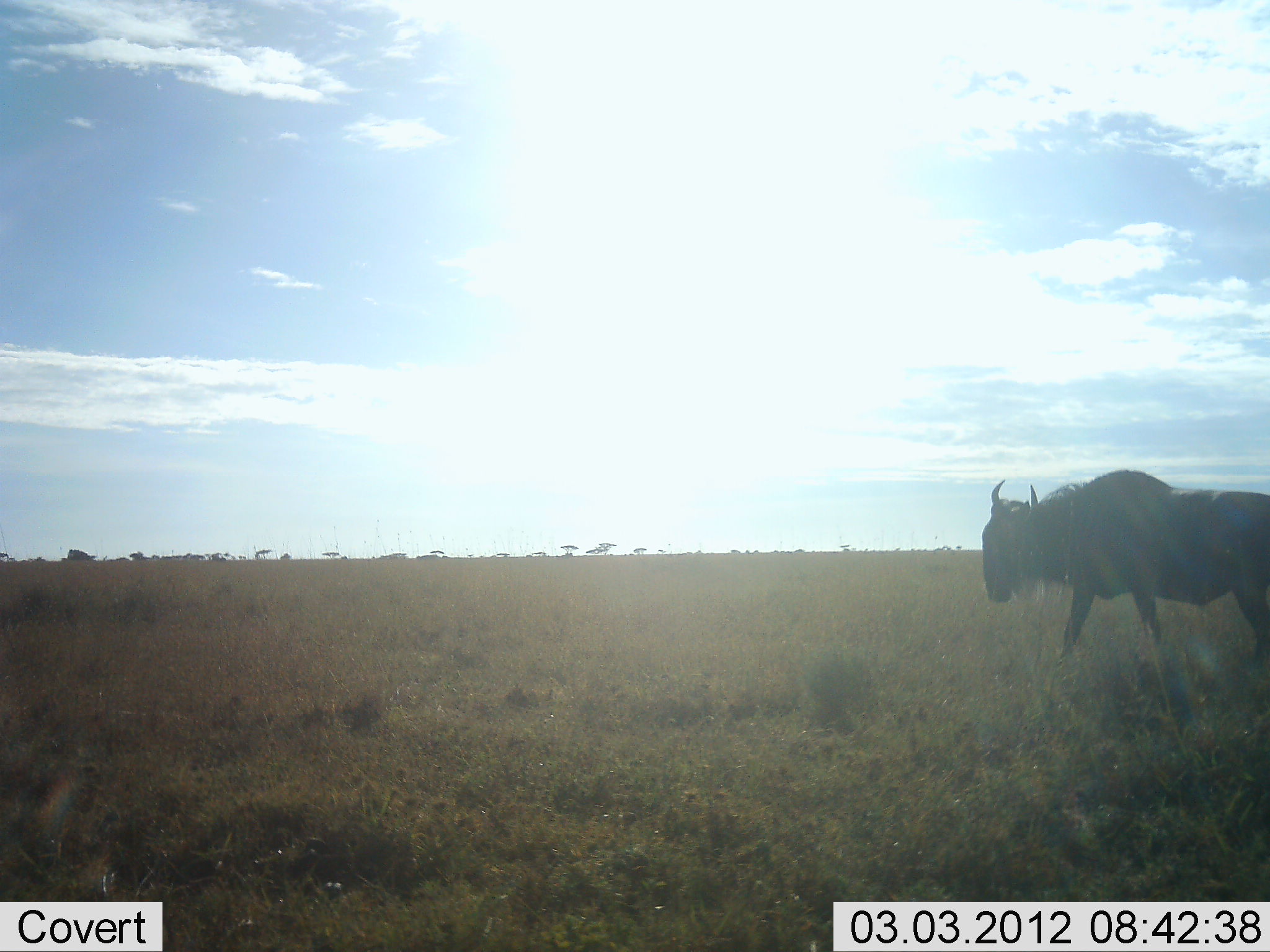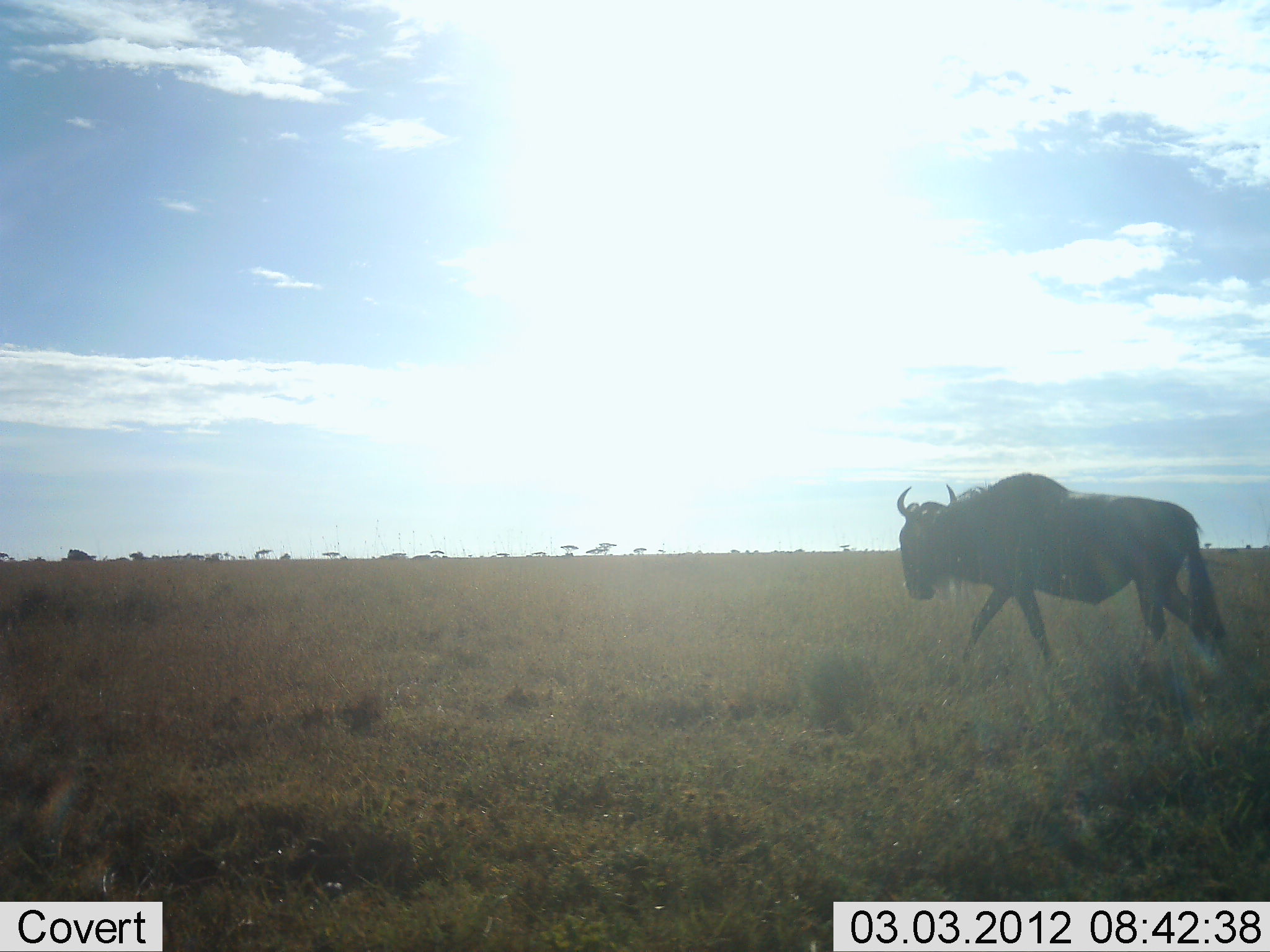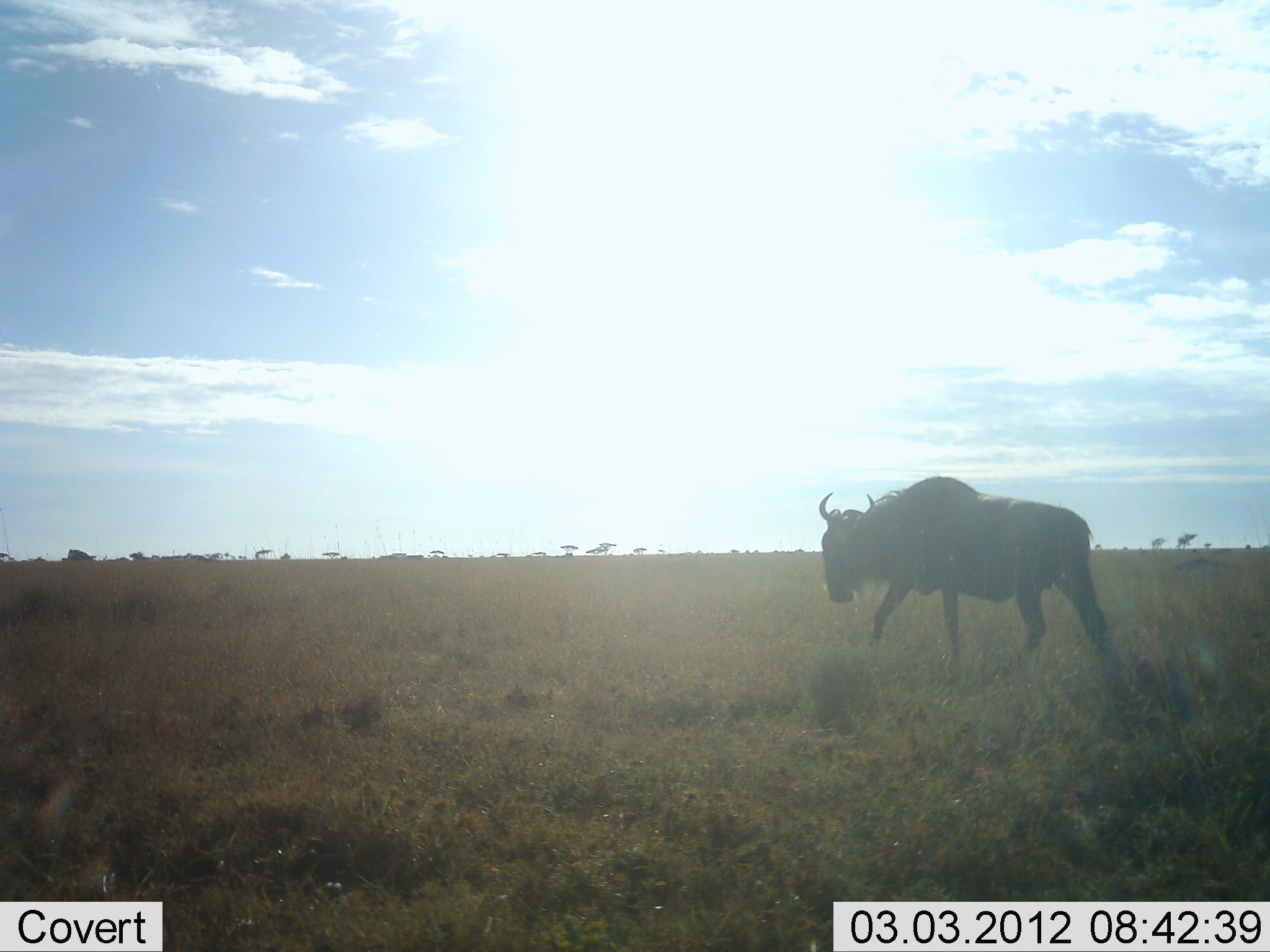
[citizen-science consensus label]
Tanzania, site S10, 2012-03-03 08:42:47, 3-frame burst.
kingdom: Animalia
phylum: Chordata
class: Mammalia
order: Artiodactyla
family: Bovidae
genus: Connochaetes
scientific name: Connochaetes taurinus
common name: blue wildebeest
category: wildebeest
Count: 1.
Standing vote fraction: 0%.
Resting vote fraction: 0%.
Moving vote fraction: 100%.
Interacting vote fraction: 0%.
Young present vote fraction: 0%.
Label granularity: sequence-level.